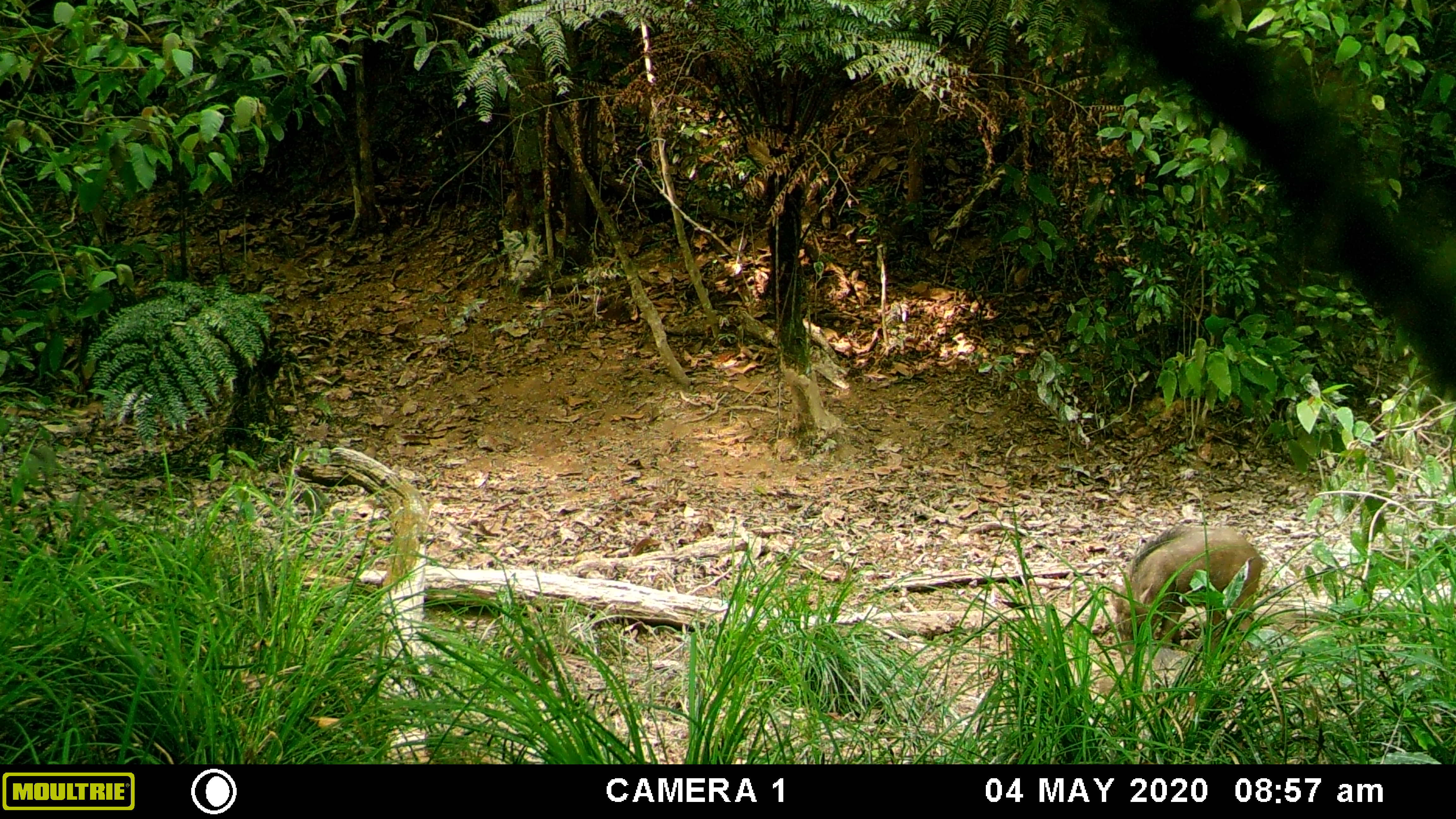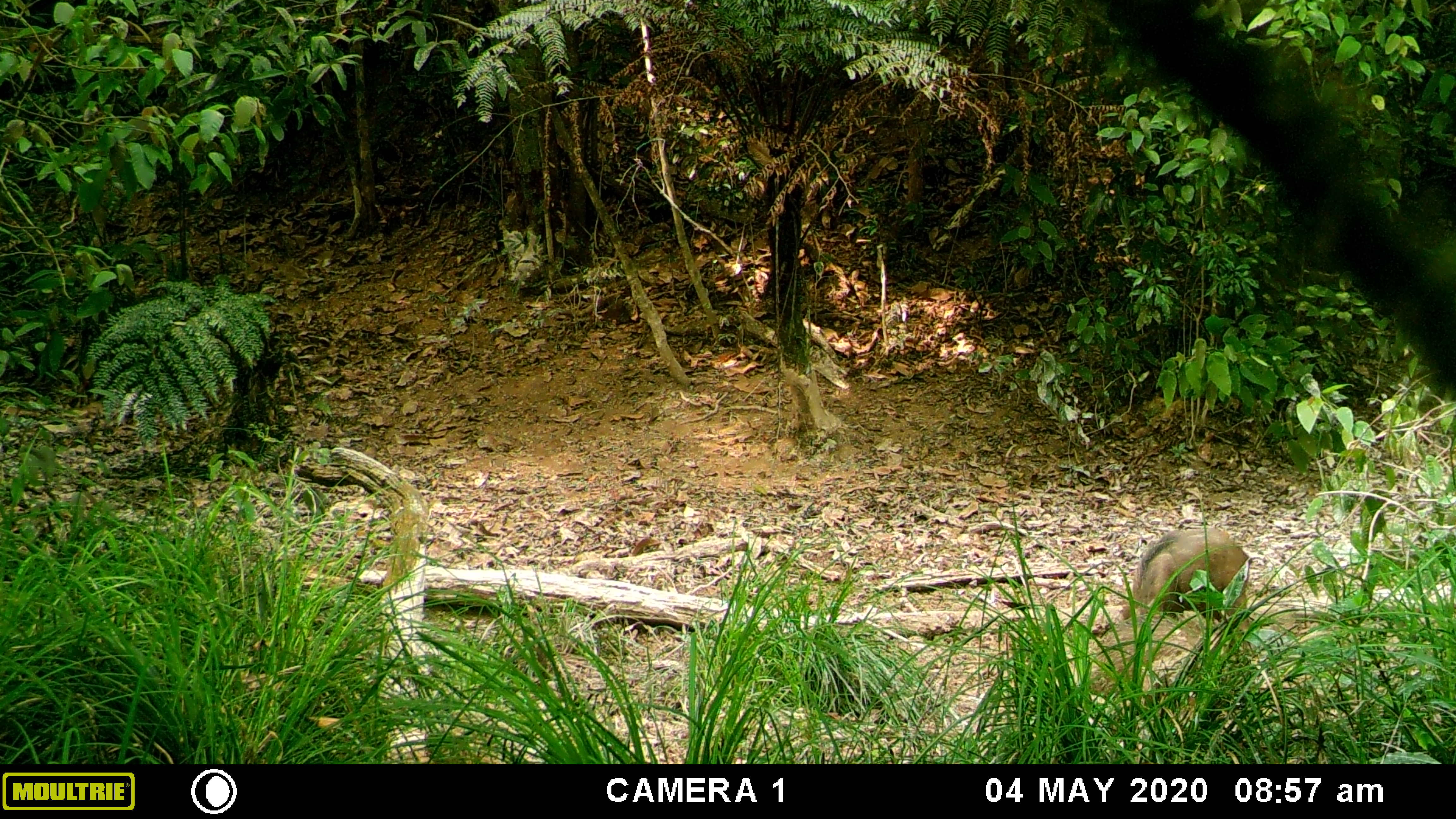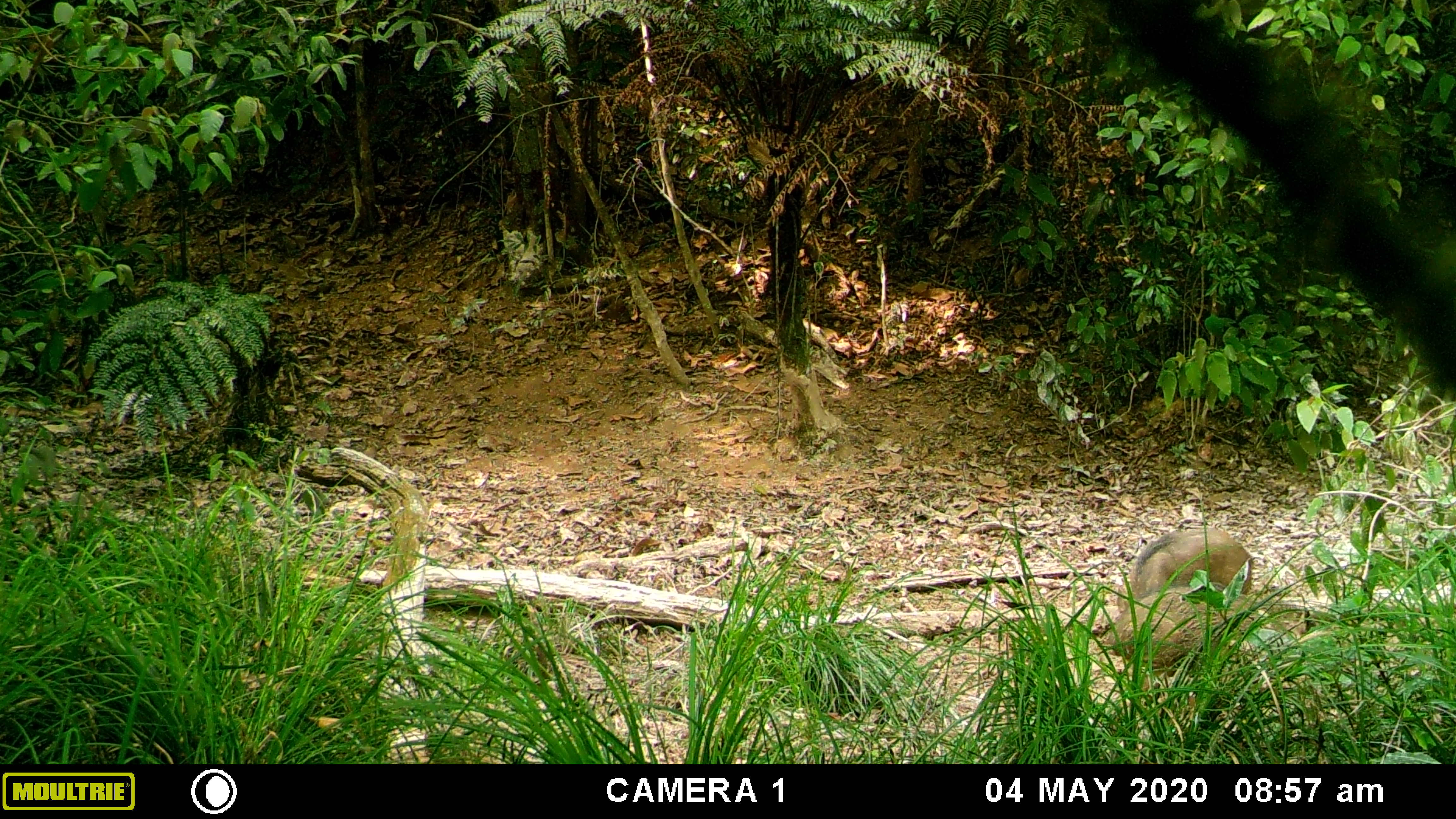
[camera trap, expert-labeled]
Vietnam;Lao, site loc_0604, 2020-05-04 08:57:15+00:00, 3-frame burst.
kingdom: Animalia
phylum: Chordata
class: Mammalia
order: Artiodactyla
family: Suidae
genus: Sus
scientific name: Sus scrofa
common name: eurasian wild pig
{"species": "eurasian wild pig (Sus scrofa)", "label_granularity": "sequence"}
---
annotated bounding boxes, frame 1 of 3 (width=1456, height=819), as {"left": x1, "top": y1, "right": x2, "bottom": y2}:
eurasian wild pig: {"left": 1109, "top": 521, "right": 1265, "bottom": 651}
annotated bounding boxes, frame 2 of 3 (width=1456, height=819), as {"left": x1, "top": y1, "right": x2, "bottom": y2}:
eurasian wild pig: {"left": 1119, "top": 523, "right": 1253, "bottom": 633}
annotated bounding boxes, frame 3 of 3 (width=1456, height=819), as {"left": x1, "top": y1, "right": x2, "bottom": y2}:
eurasian wild pig: {"left": 1100, "top": 583, "right": 1311, "bottom": 709}; {"left": 1123, "top": 523, "right": 1254, "bottom": 604}